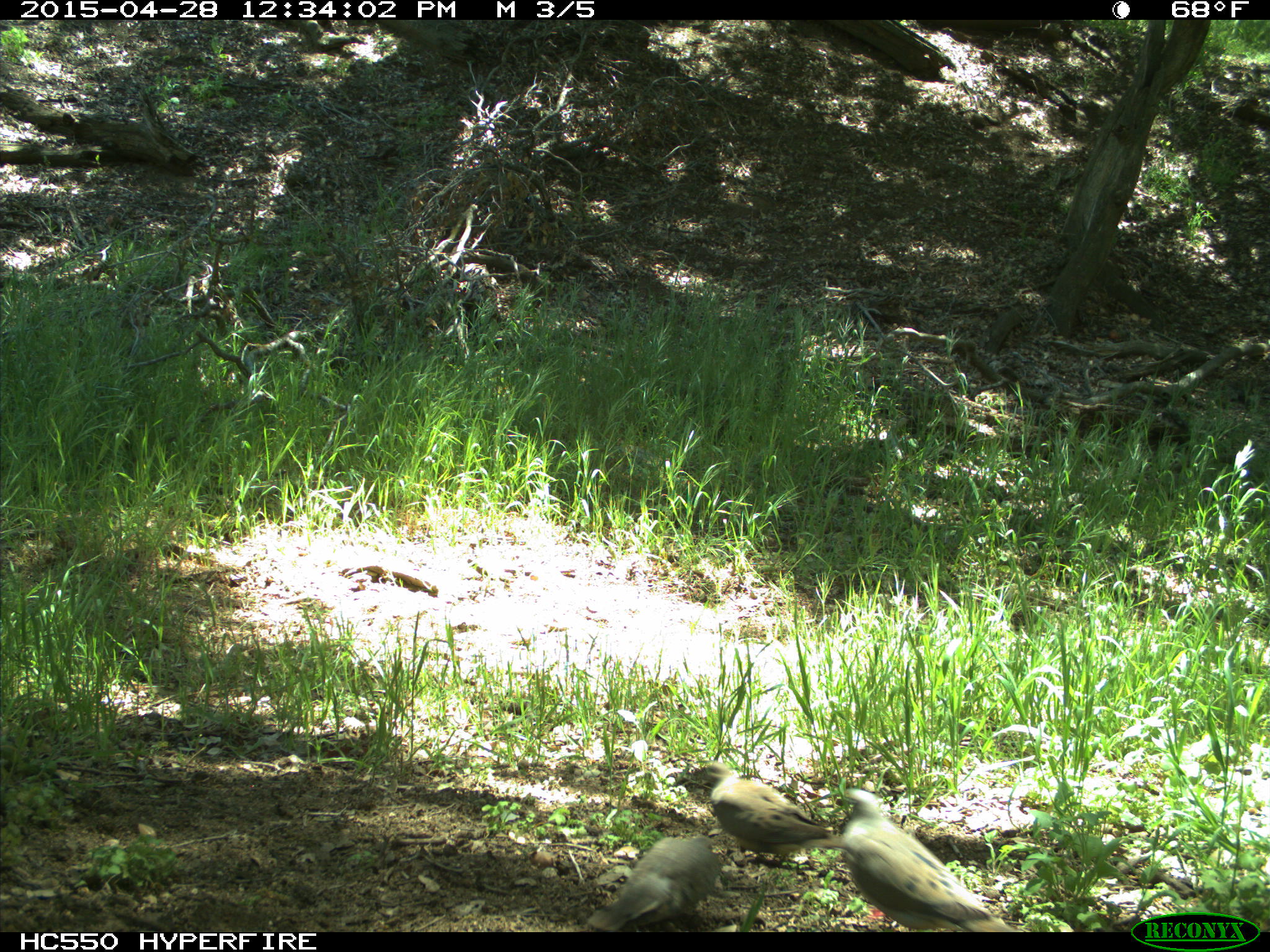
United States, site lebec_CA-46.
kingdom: Animalia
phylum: Chordata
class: Aves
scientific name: Aves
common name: birds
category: unidentified bird